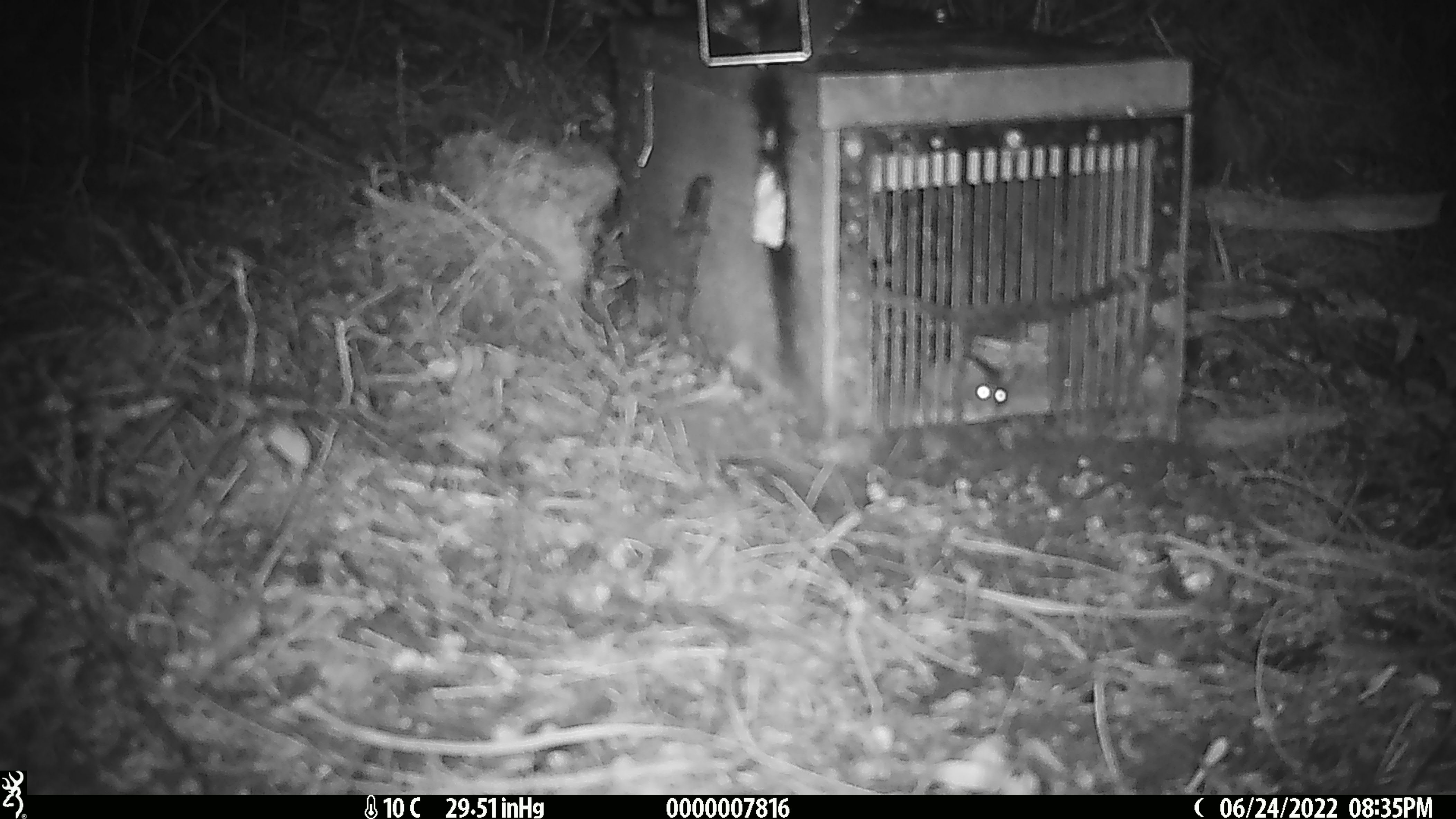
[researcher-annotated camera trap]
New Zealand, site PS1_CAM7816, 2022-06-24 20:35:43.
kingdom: Animalia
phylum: Chordata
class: Mammalia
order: Rodentia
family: Muridae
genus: Mus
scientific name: Mus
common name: mouse